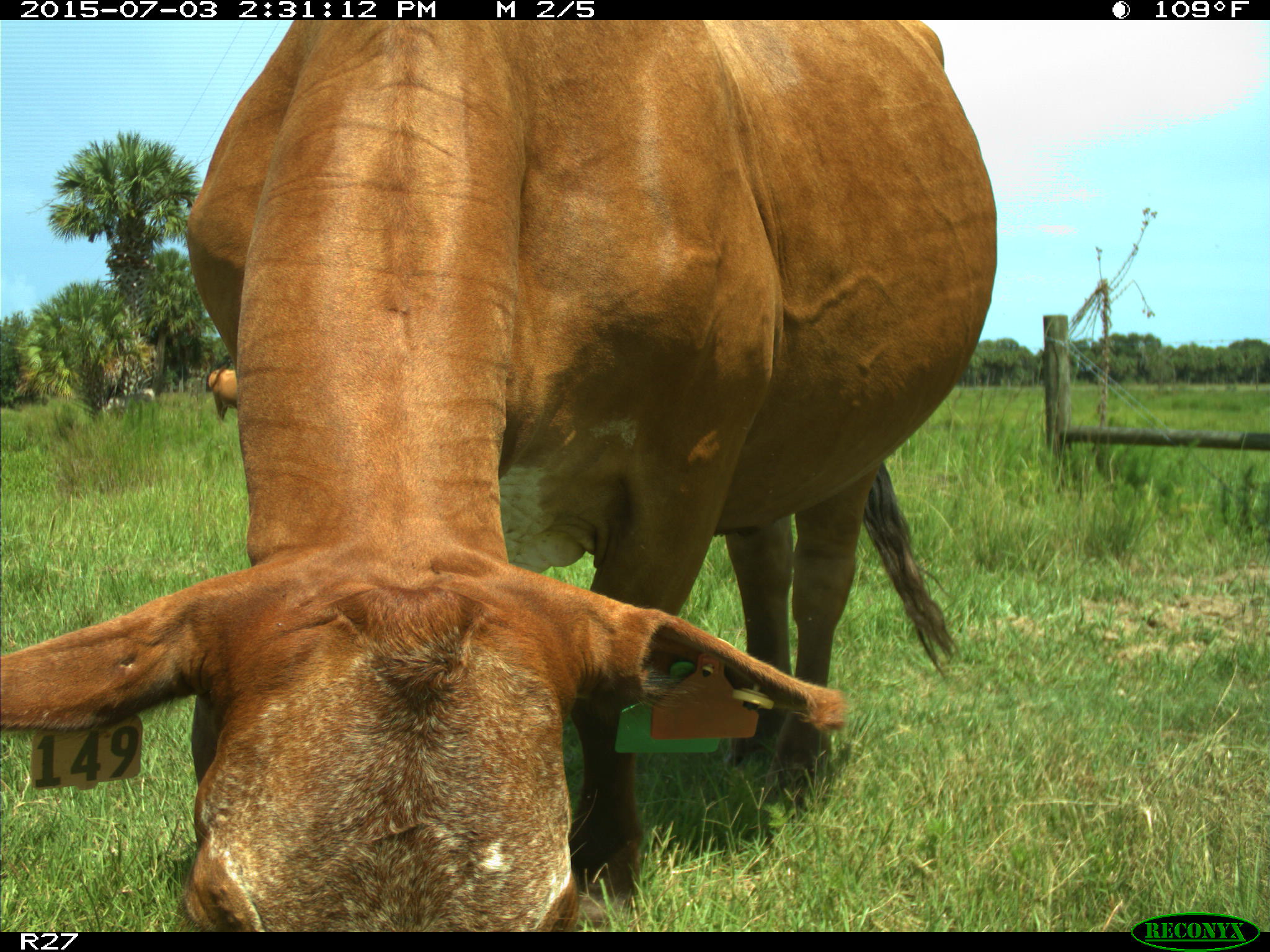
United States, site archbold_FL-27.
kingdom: Animalia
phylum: Chordata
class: Mammalia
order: Artiodactyla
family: Bovidae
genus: Bos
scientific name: Bos taurus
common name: domestic cow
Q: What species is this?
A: Bos taurus (domestic cow).